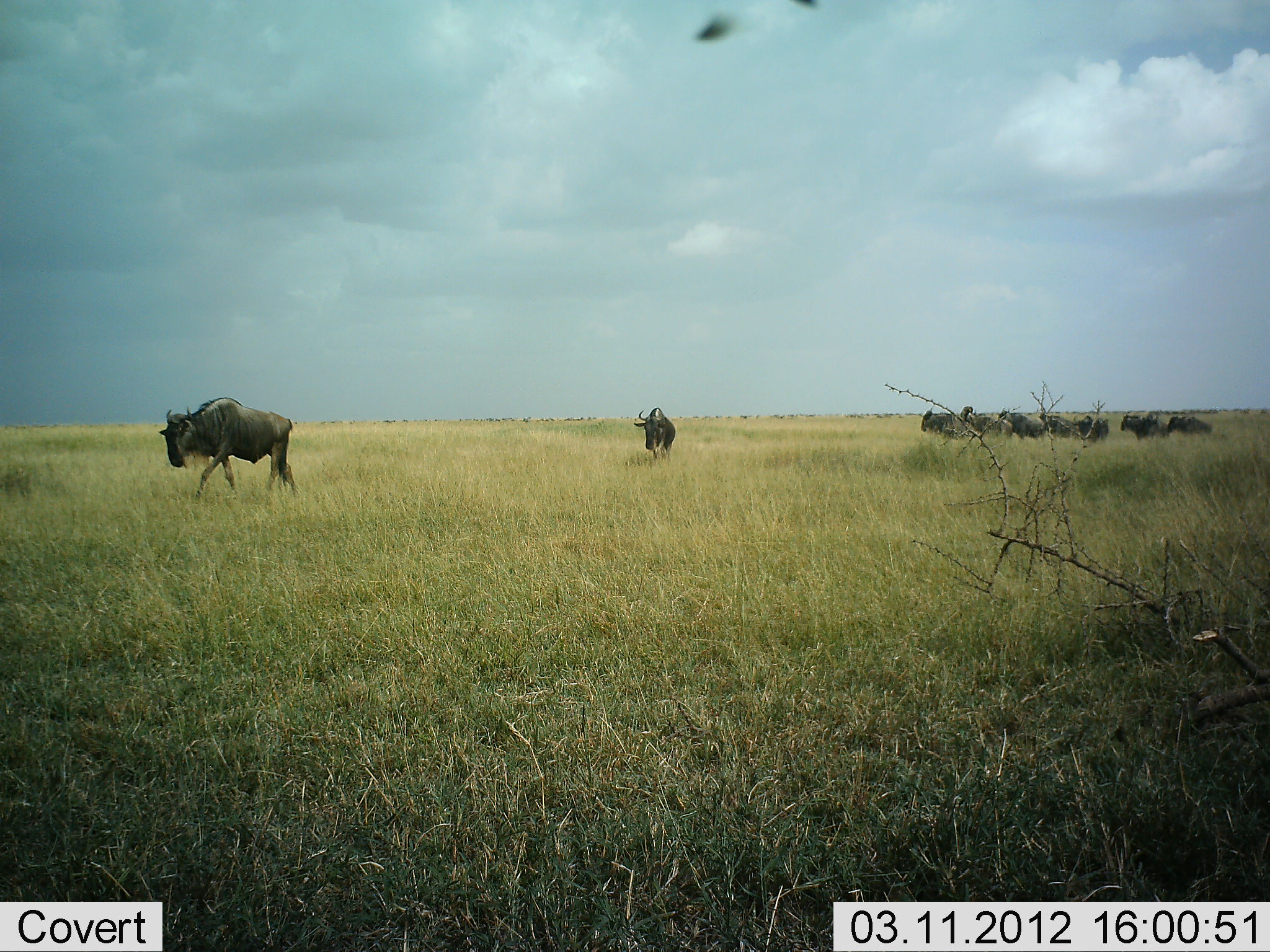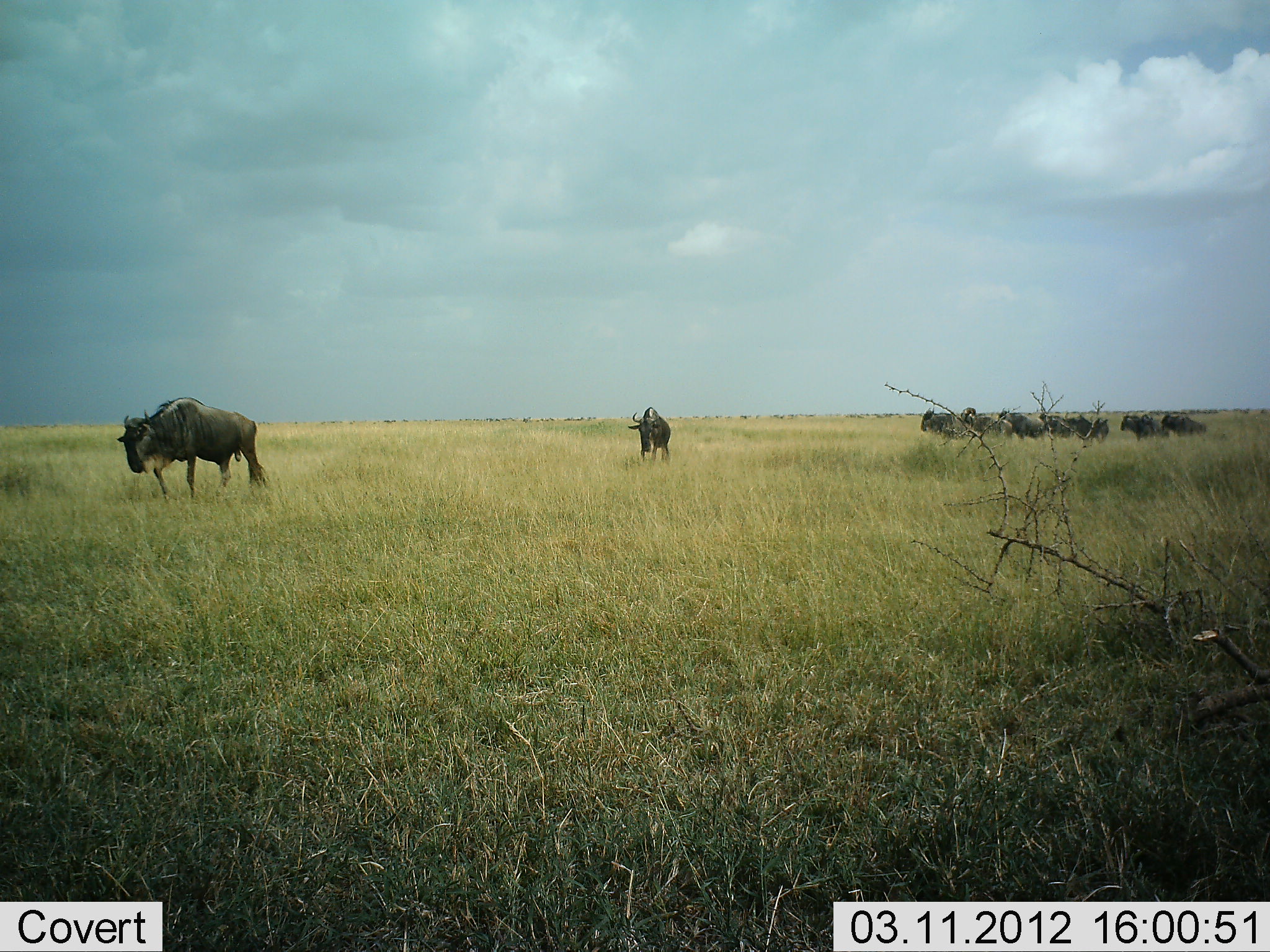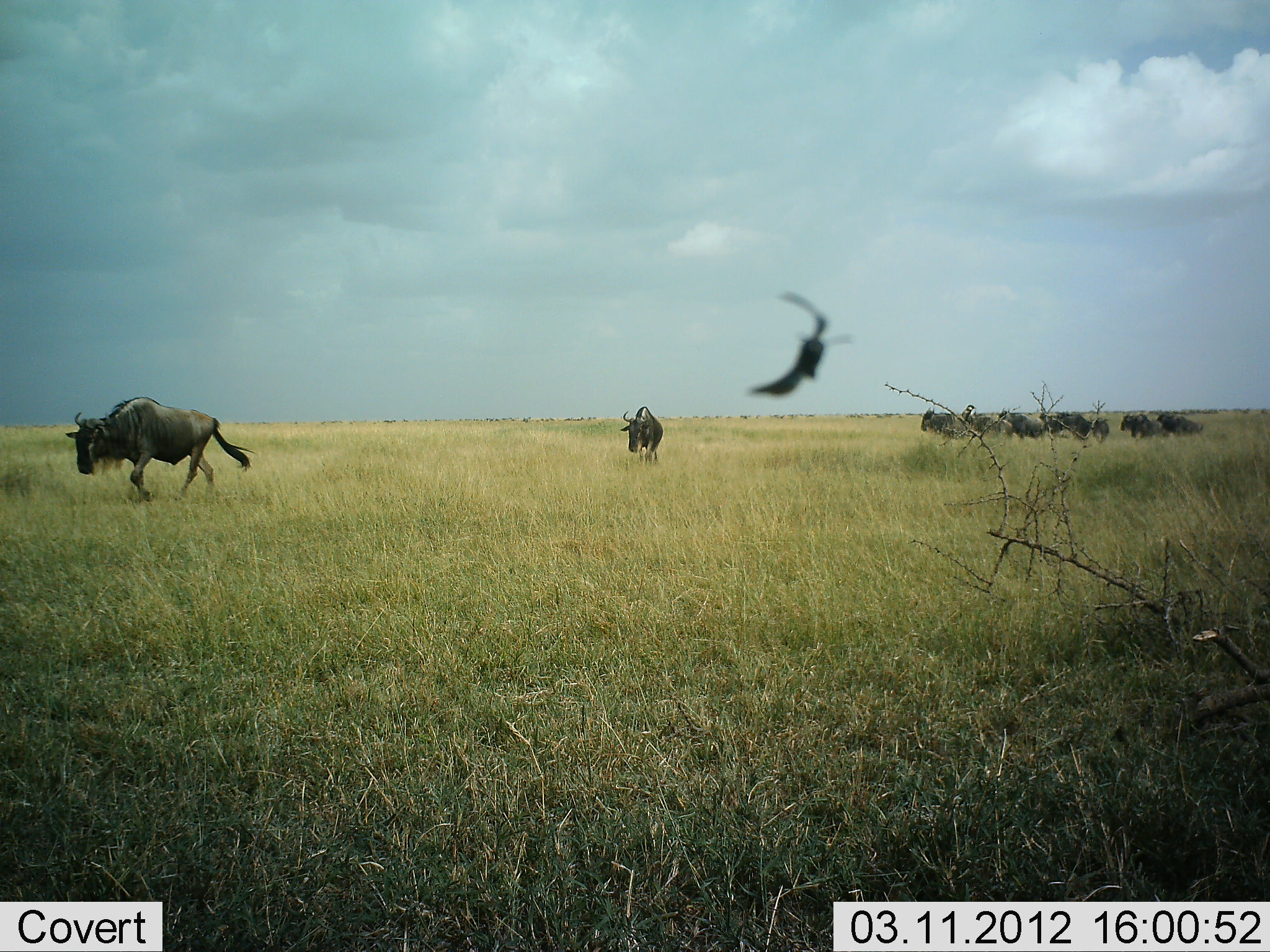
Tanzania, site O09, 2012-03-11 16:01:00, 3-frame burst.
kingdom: Animalia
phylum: Chordata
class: Mammalia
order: Artiodactyla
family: Bovidae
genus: Connochaetes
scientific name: Connochaetes taurinus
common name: blue wildebeest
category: wildebeest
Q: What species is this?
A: Wildebeest (blue wildebeest) (Connochaetes taurinus).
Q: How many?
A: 10.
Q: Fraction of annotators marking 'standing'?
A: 48%.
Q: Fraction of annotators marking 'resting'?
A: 4%.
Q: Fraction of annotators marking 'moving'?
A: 89%.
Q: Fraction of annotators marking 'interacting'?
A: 0%.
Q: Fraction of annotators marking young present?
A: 0%.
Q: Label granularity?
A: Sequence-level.